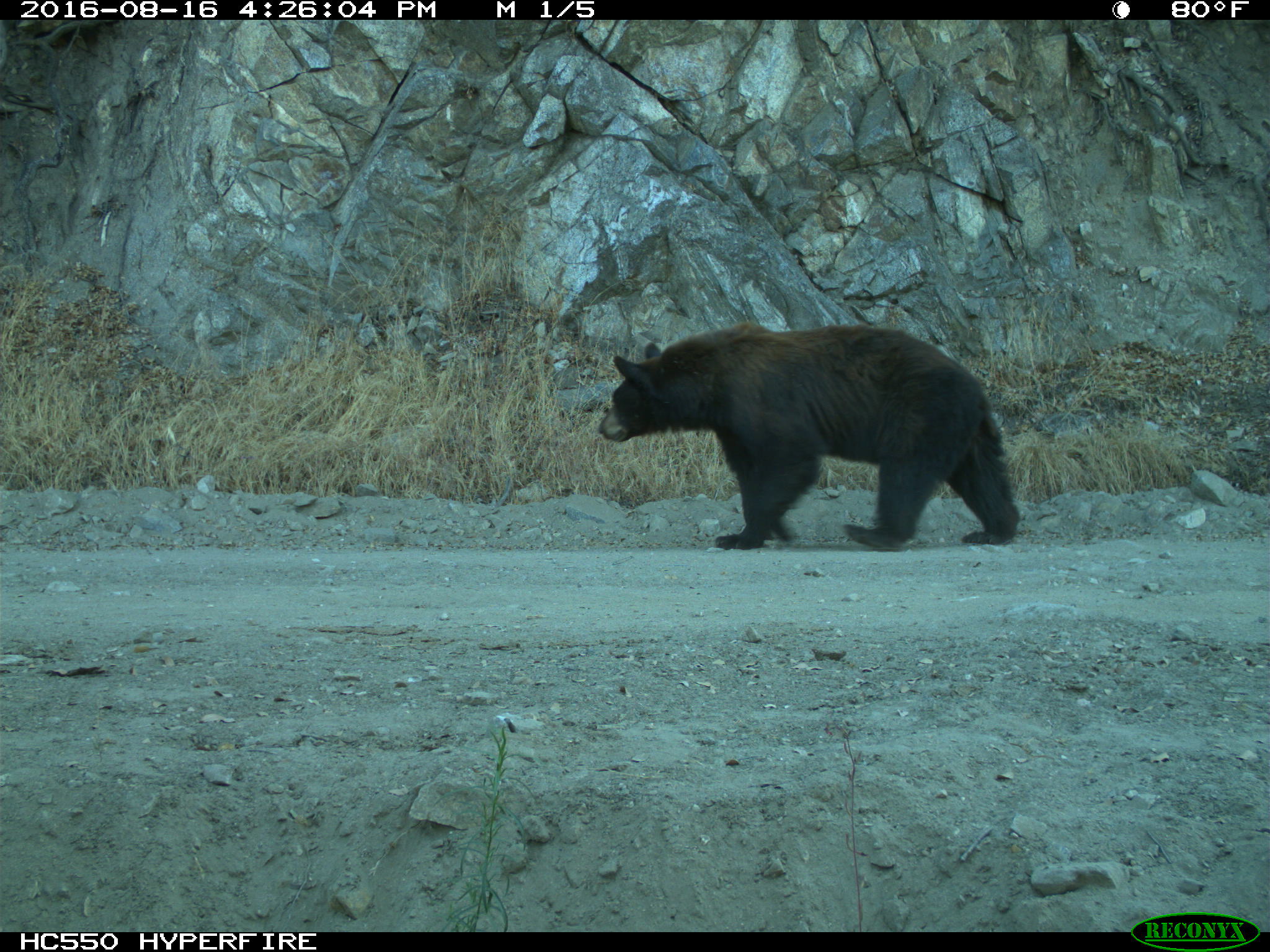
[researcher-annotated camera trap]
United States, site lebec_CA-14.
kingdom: Animalia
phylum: Chordata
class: Mammalia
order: Carnivora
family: Ursidae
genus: Ursus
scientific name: Ursus americanus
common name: american black bear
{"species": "Ursus americanus (american black bear)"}